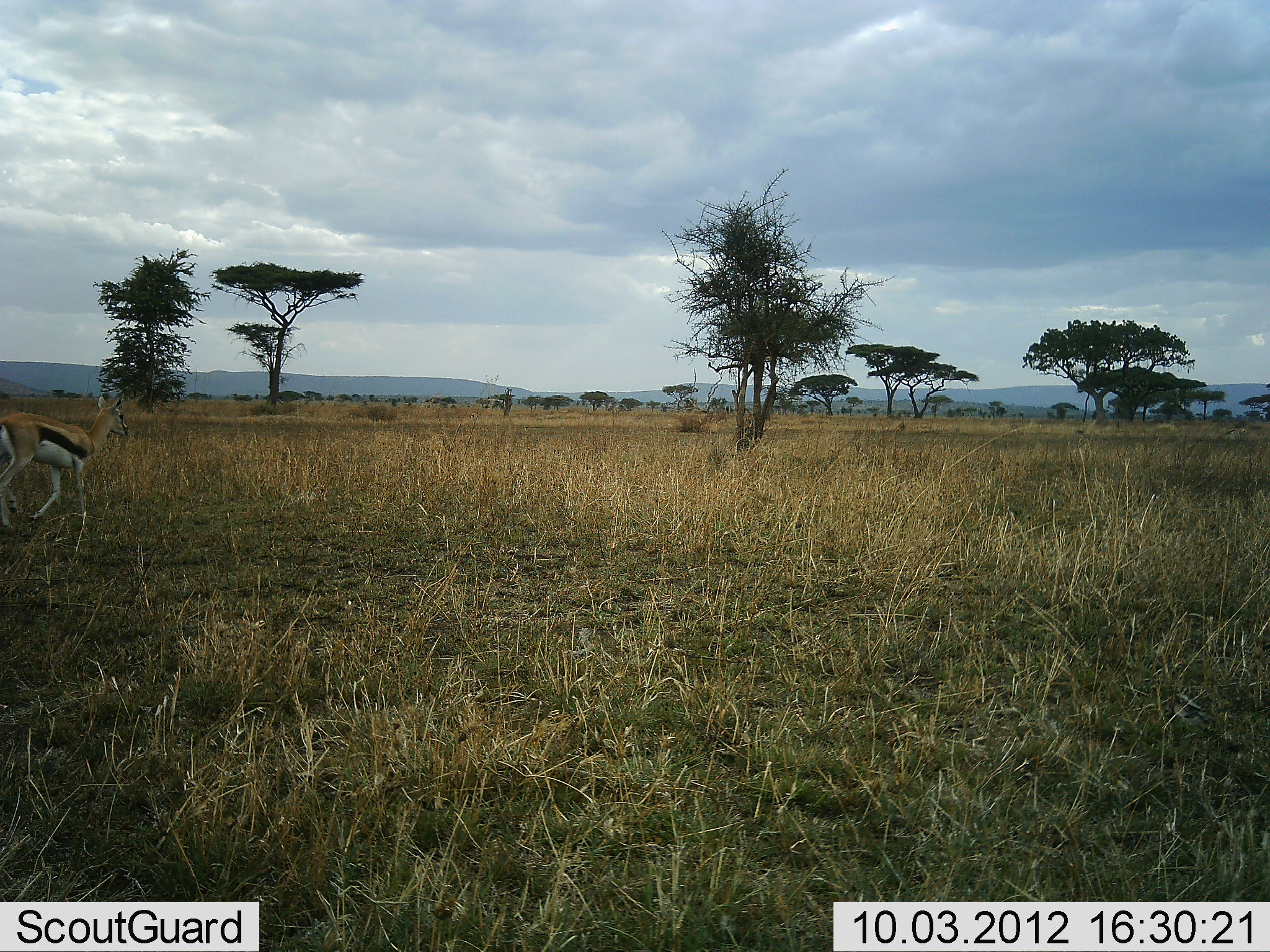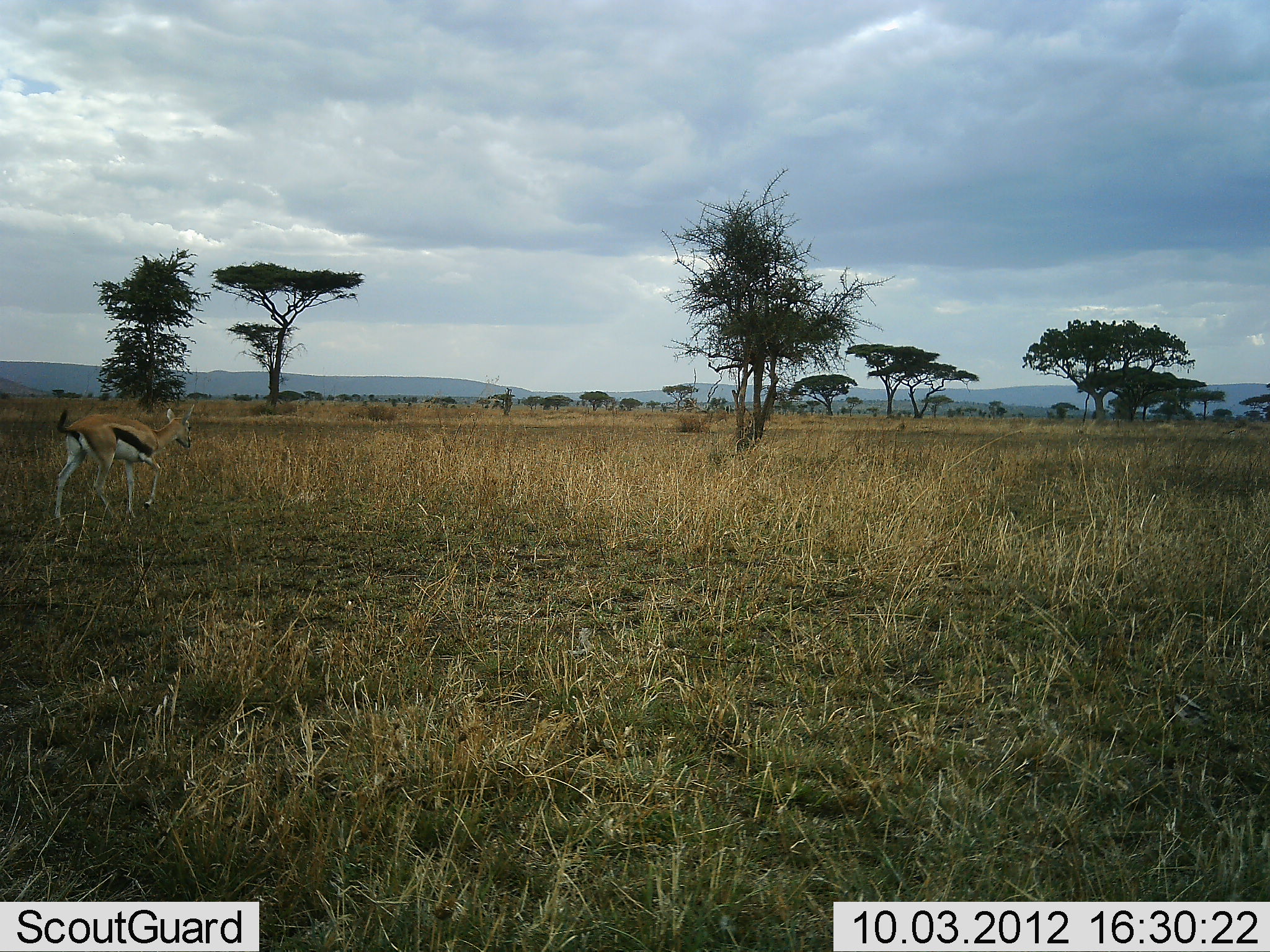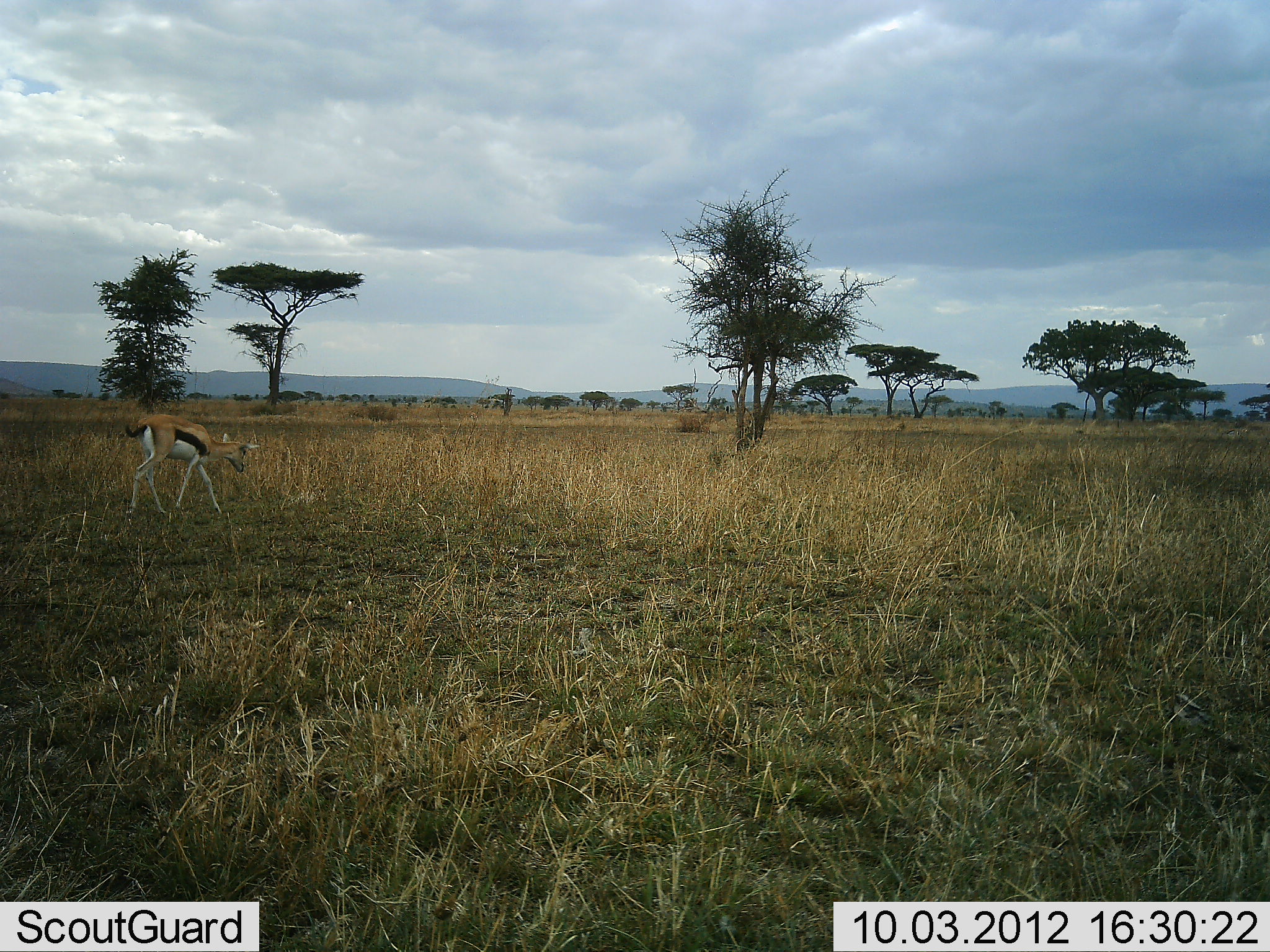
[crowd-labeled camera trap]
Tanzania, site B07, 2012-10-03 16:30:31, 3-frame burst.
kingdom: Animalia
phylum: Chordata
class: Mammalia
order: Artiodactyla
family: Bovidae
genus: Eudorcas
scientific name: Eudorcas thomsonii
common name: thomson's gazelle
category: gazellethomsons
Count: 1.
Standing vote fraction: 10%.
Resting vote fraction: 0%.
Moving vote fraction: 90%.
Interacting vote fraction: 0%.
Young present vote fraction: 0%.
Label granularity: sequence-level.